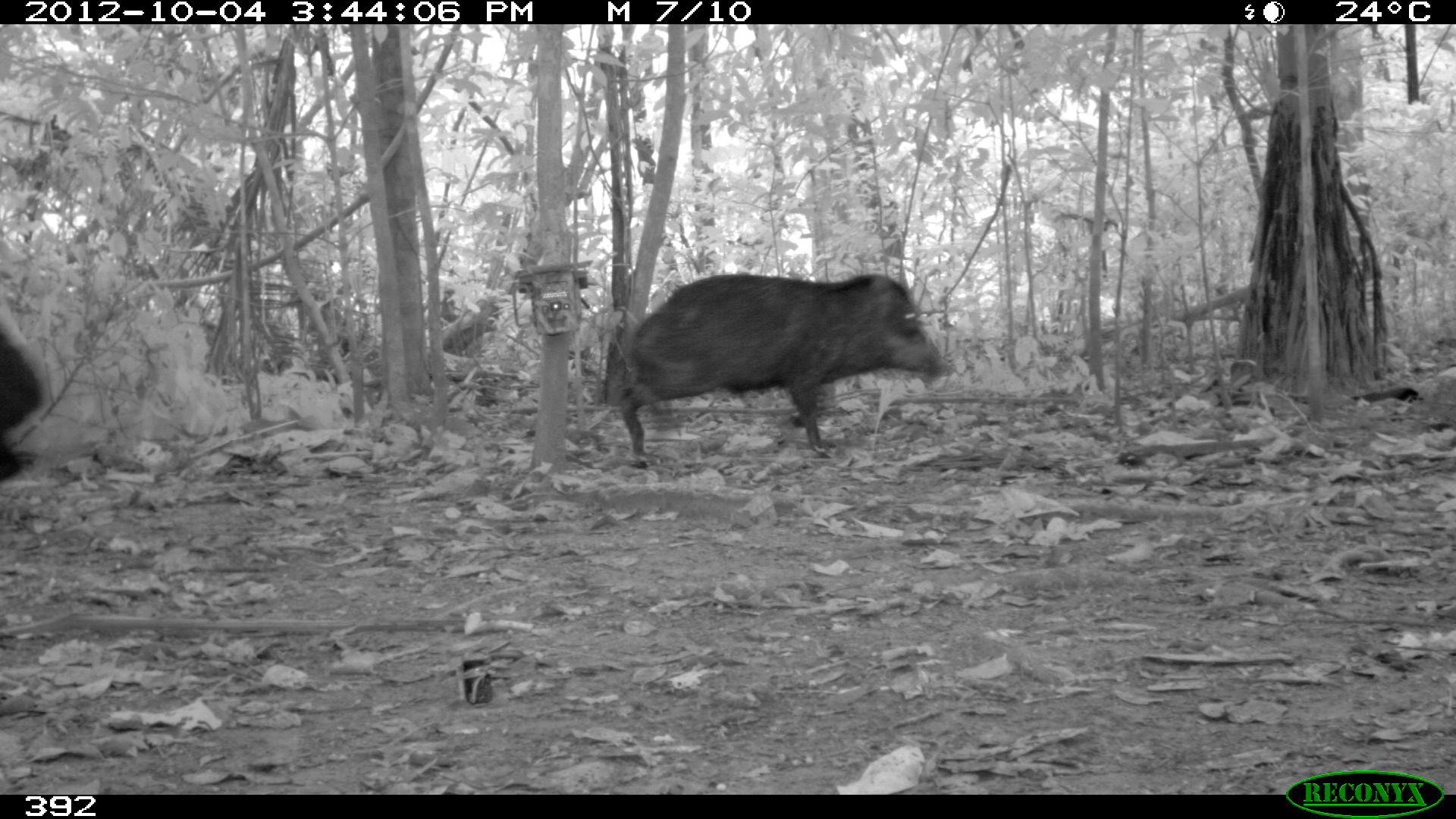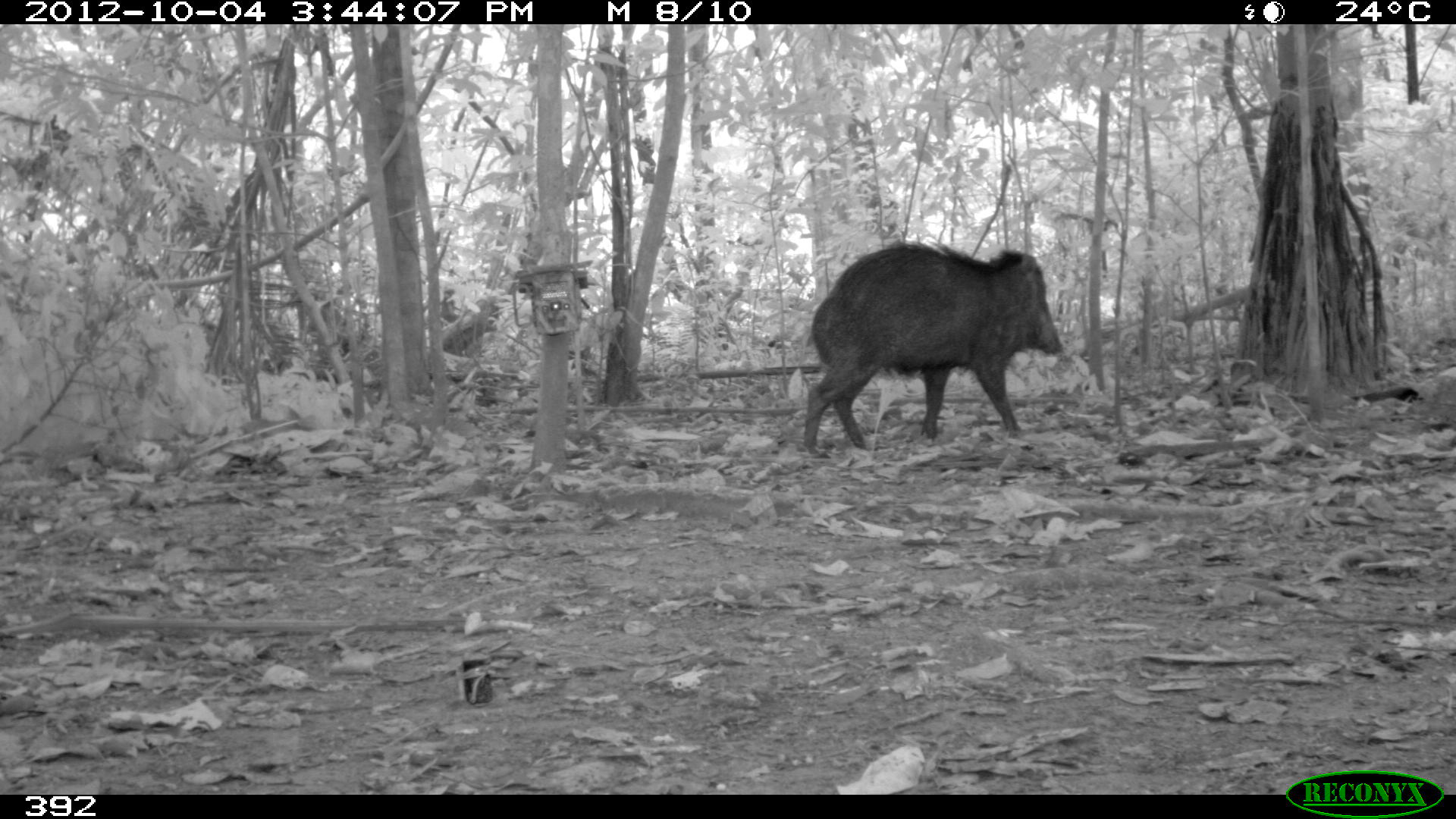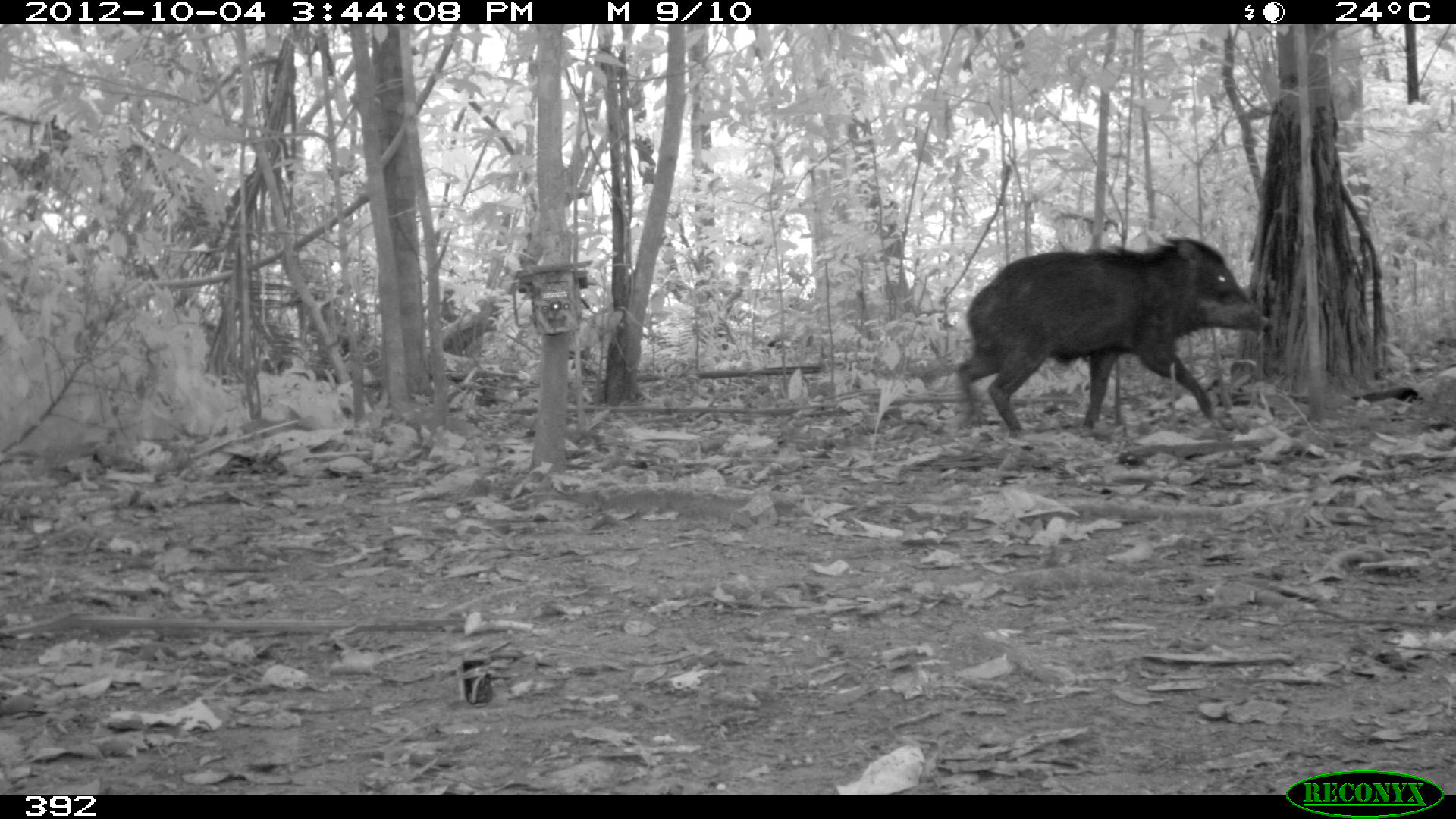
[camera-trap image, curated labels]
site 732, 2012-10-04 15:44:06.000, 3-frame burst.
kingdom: Animalia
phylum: Chordata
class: Mammalia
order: Artiodactyla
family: Tayassuidae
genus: Tayassu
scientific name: Tayassu pecari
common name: white-lipped peccary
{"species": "Tayassu pecari (white-lipped peccary)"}